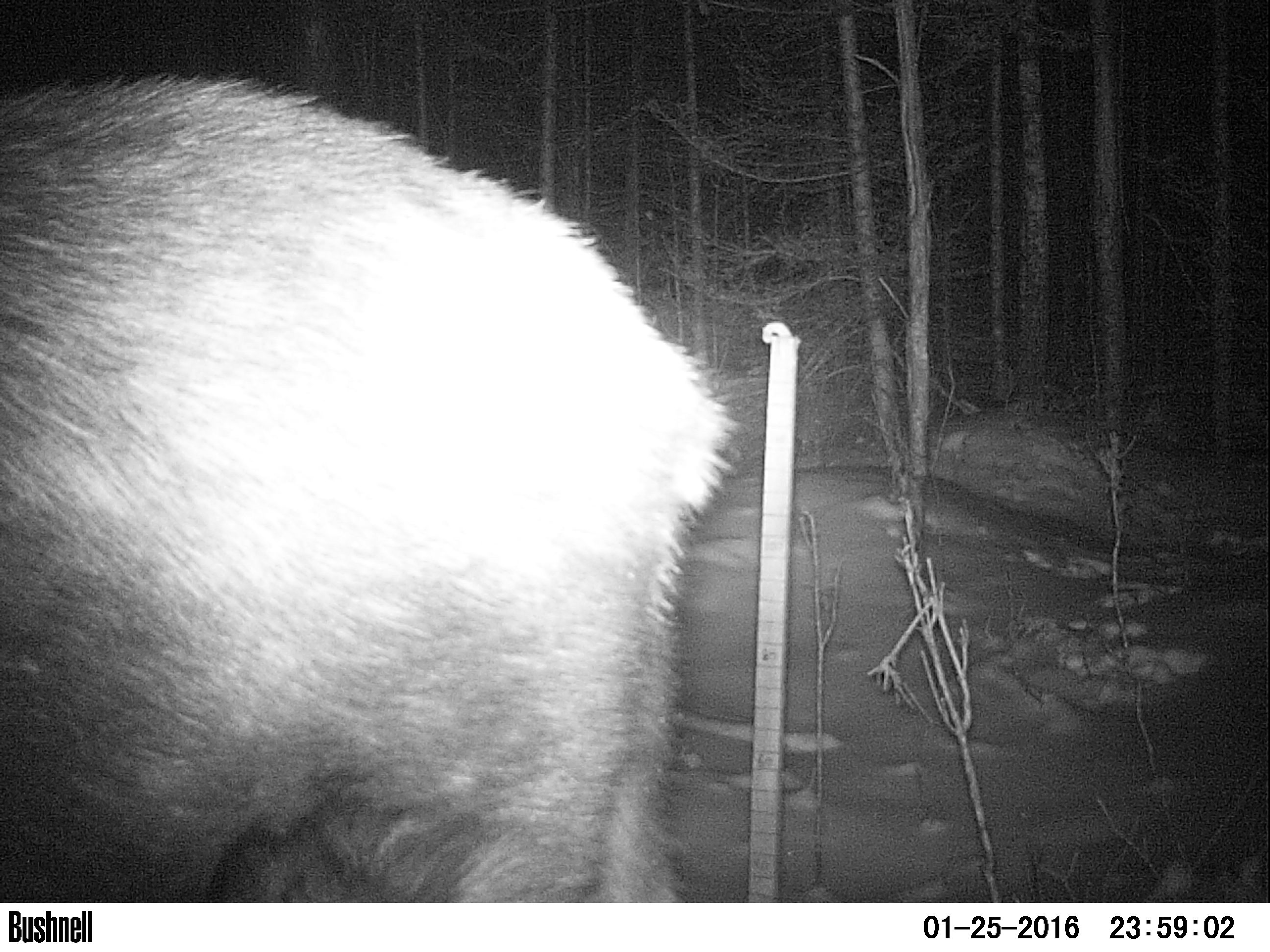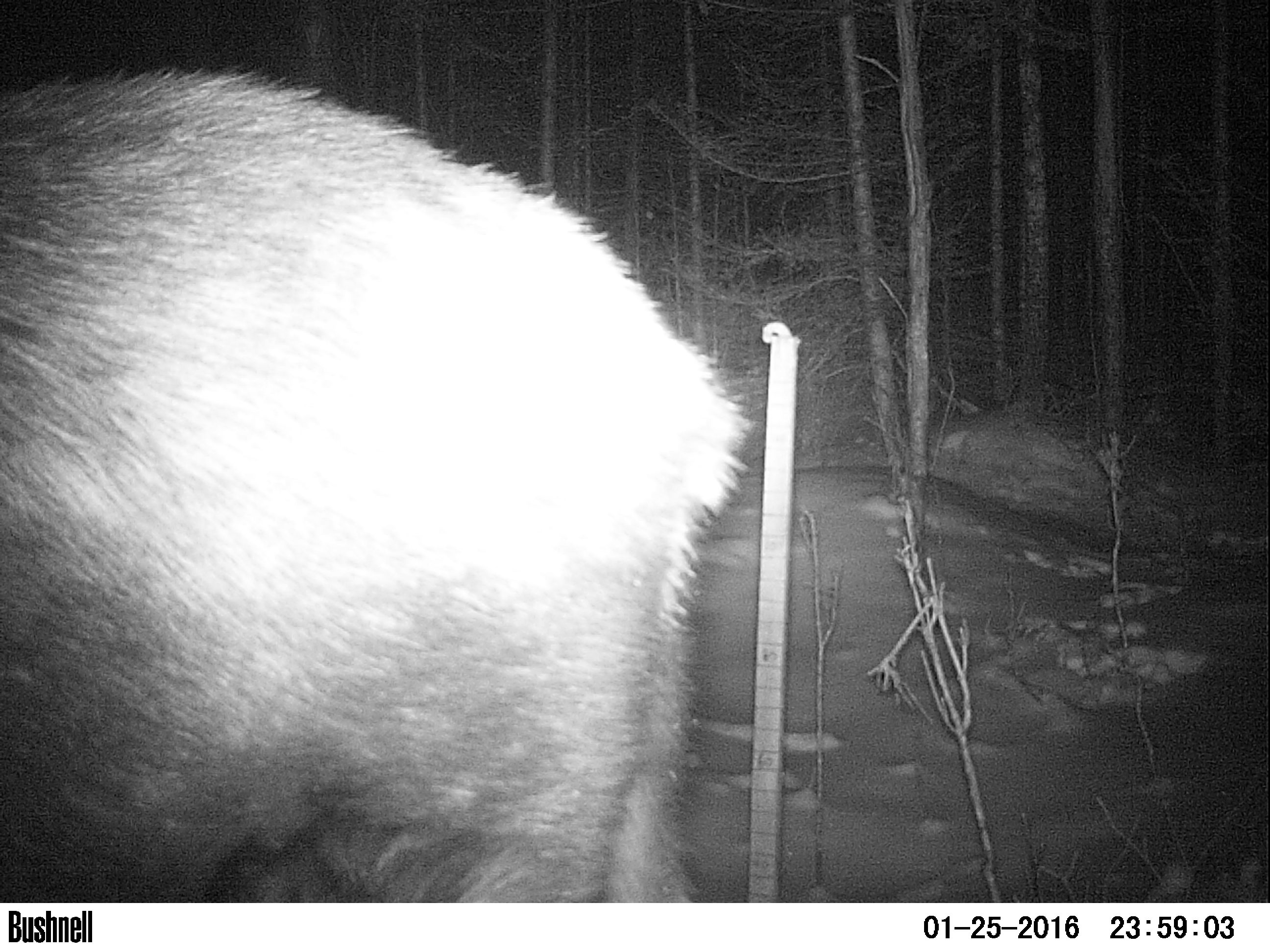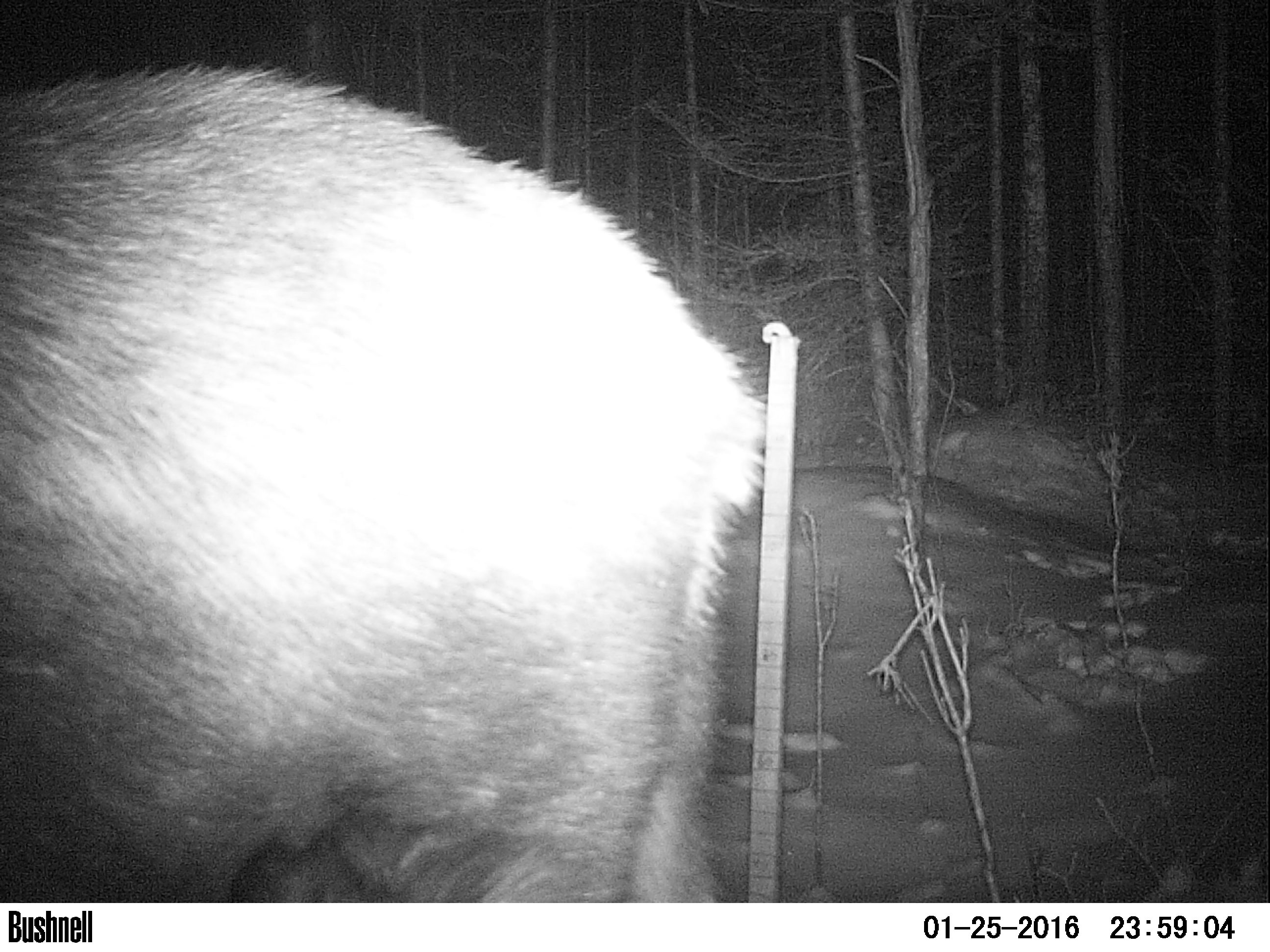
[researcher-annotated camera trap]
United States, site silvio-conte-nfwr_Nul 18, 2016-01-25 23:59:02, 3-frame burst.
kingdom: Animalia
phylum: Chordata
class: Mammalia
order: Artiodactyla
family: Cervidae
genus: Alces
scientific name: Alces alces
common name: moose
Moose (Alces alces).